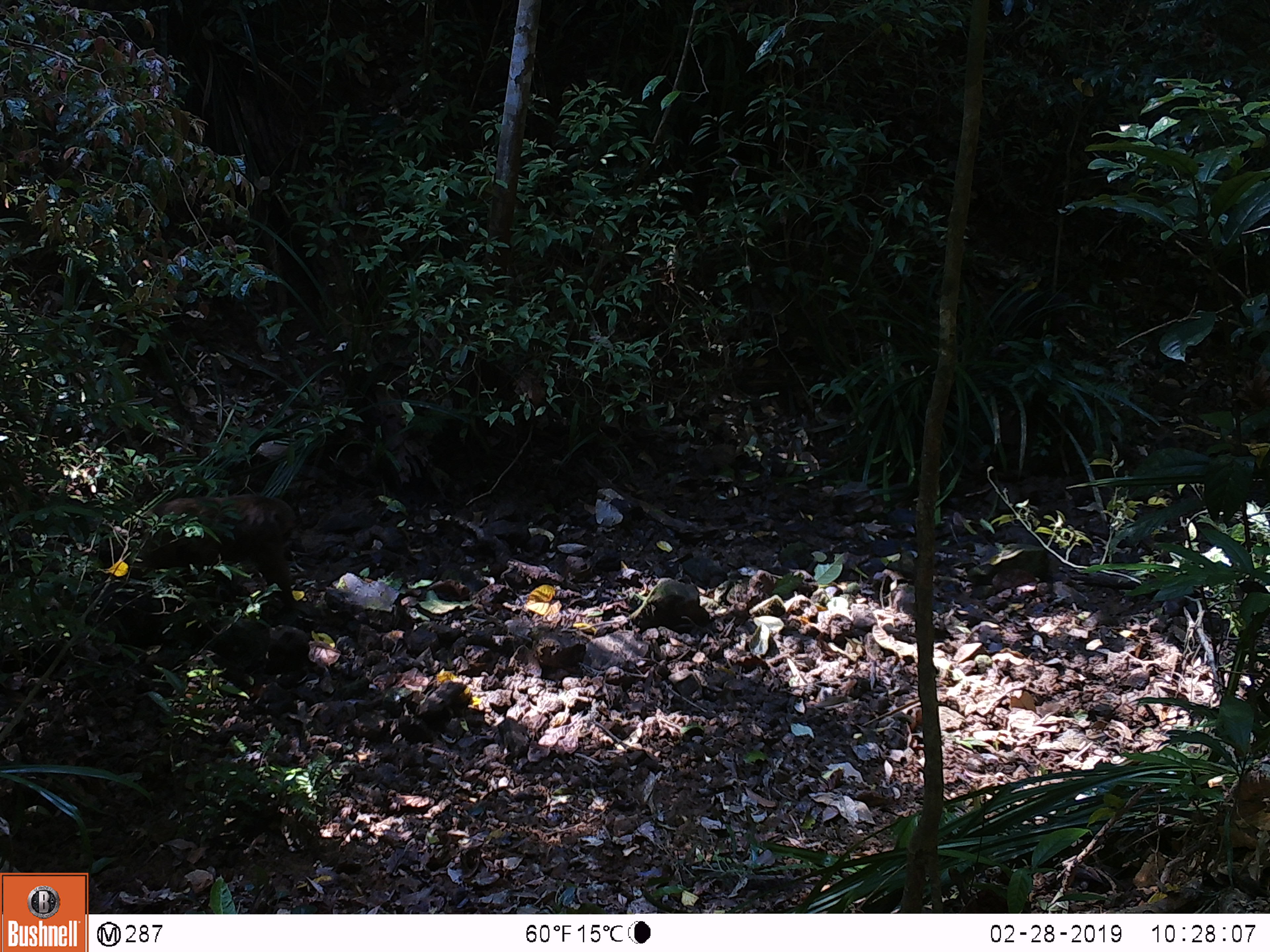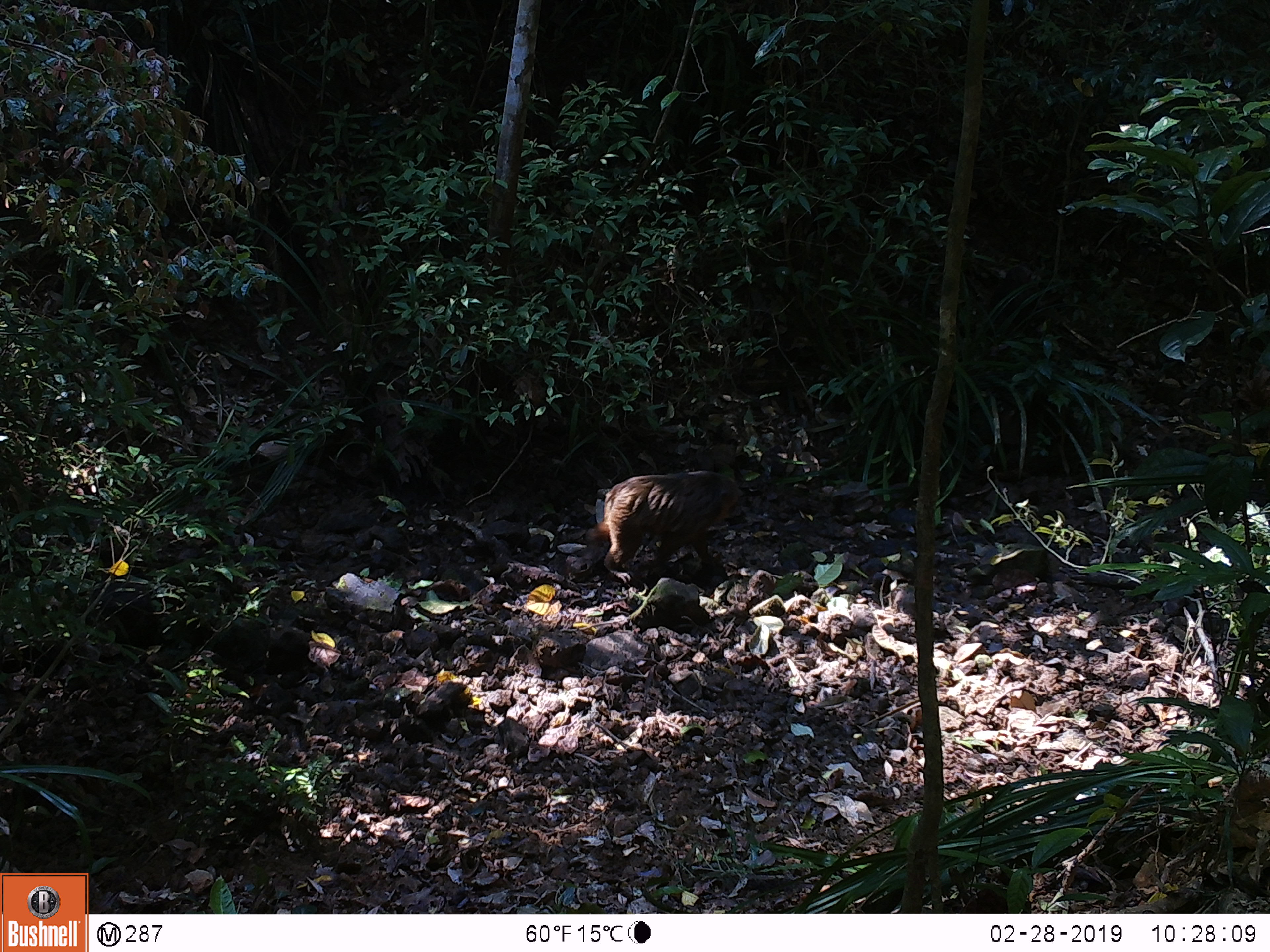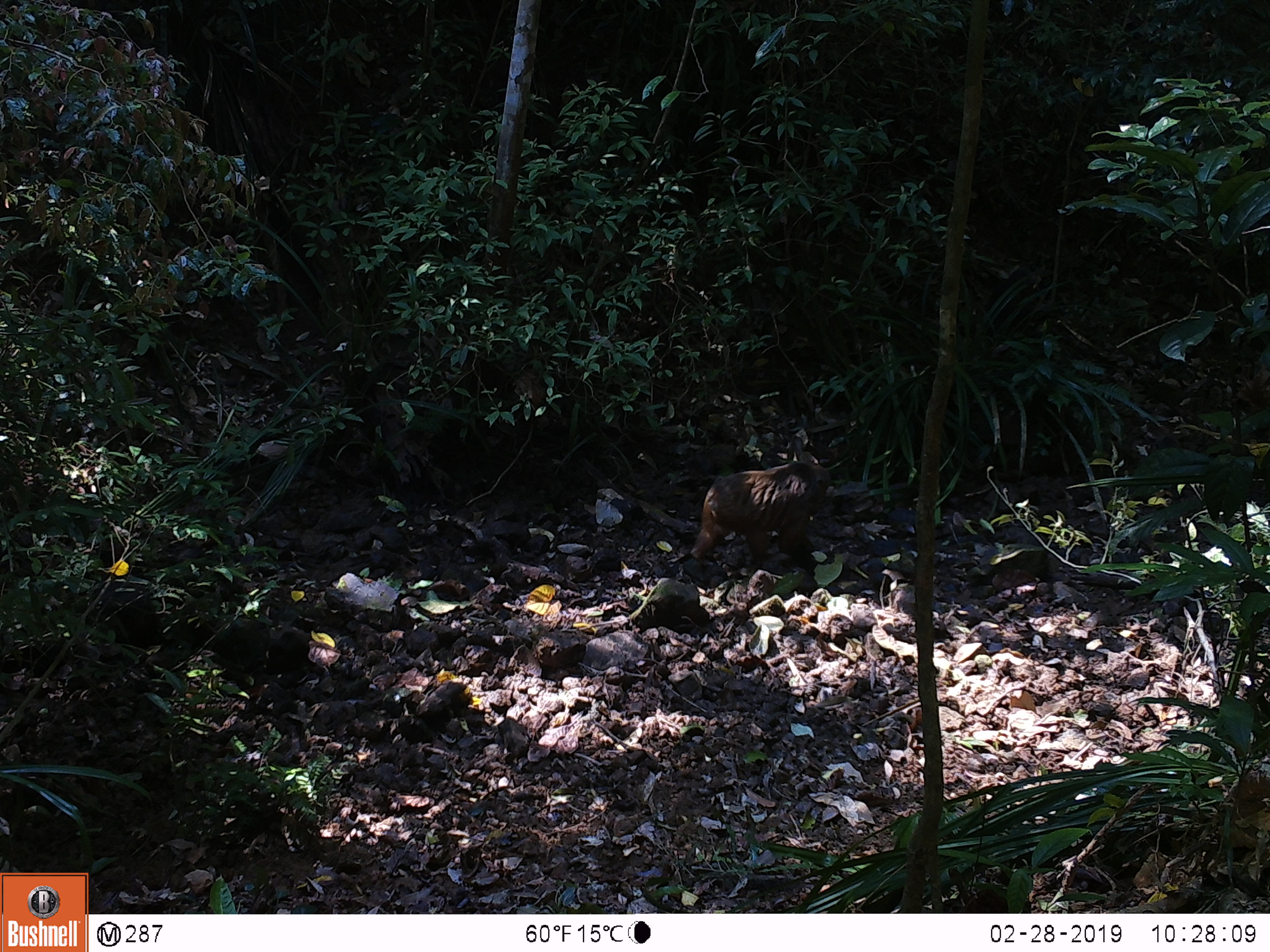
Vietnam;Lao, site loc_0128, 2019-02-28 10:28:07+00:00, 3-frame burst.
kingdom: Animalia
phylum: Chordata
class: Mammalia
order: Primates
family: Cercopithecidae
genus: Macaca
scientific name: Macaca arctoides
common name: stump-tailed macaque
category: stump tailed macaque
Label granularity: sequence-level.